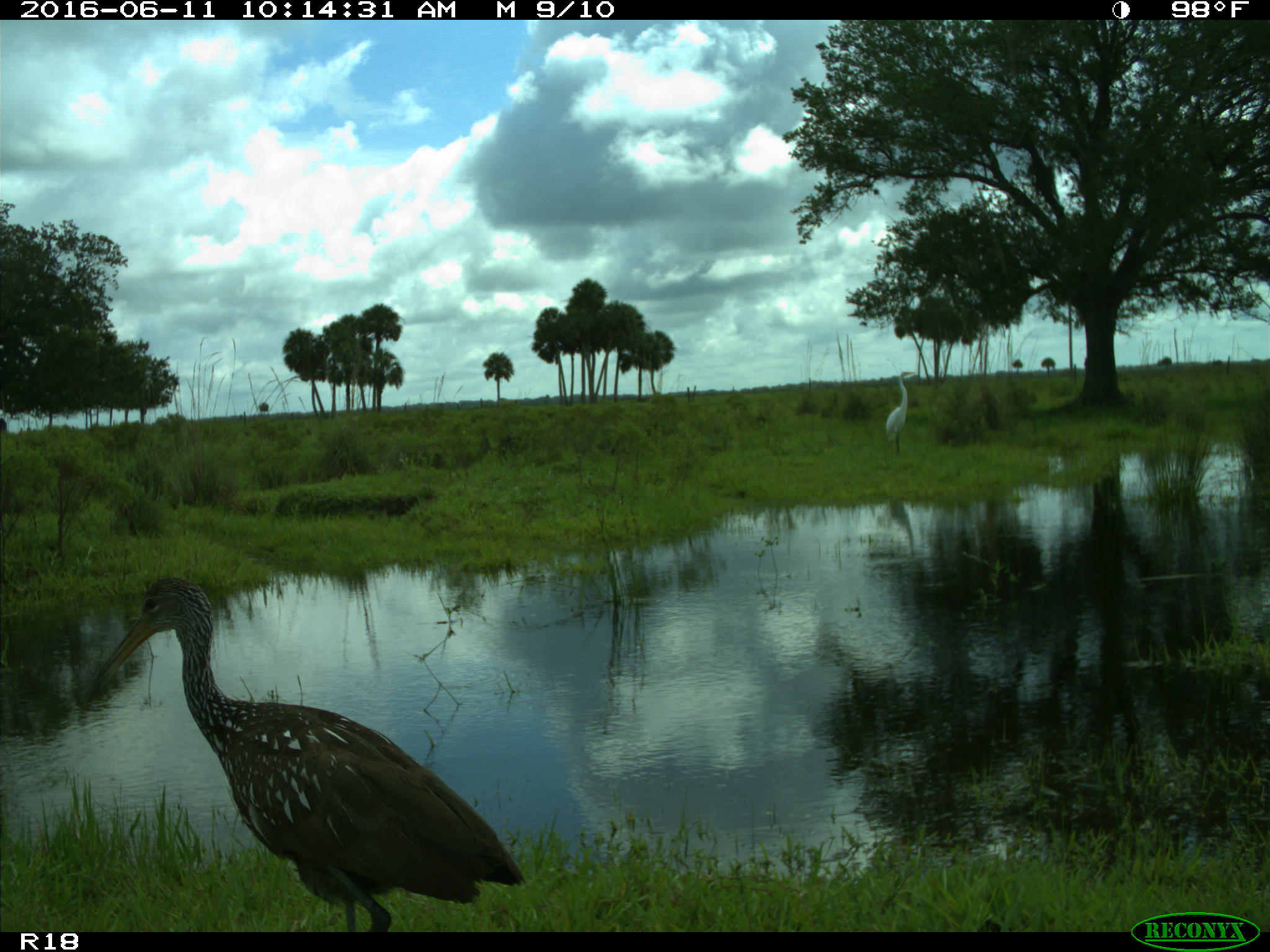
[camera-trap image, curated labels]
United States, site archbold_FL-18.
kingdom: Animalia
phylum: Chordata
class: Aves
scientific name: Aves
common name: birds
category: unidentified bird